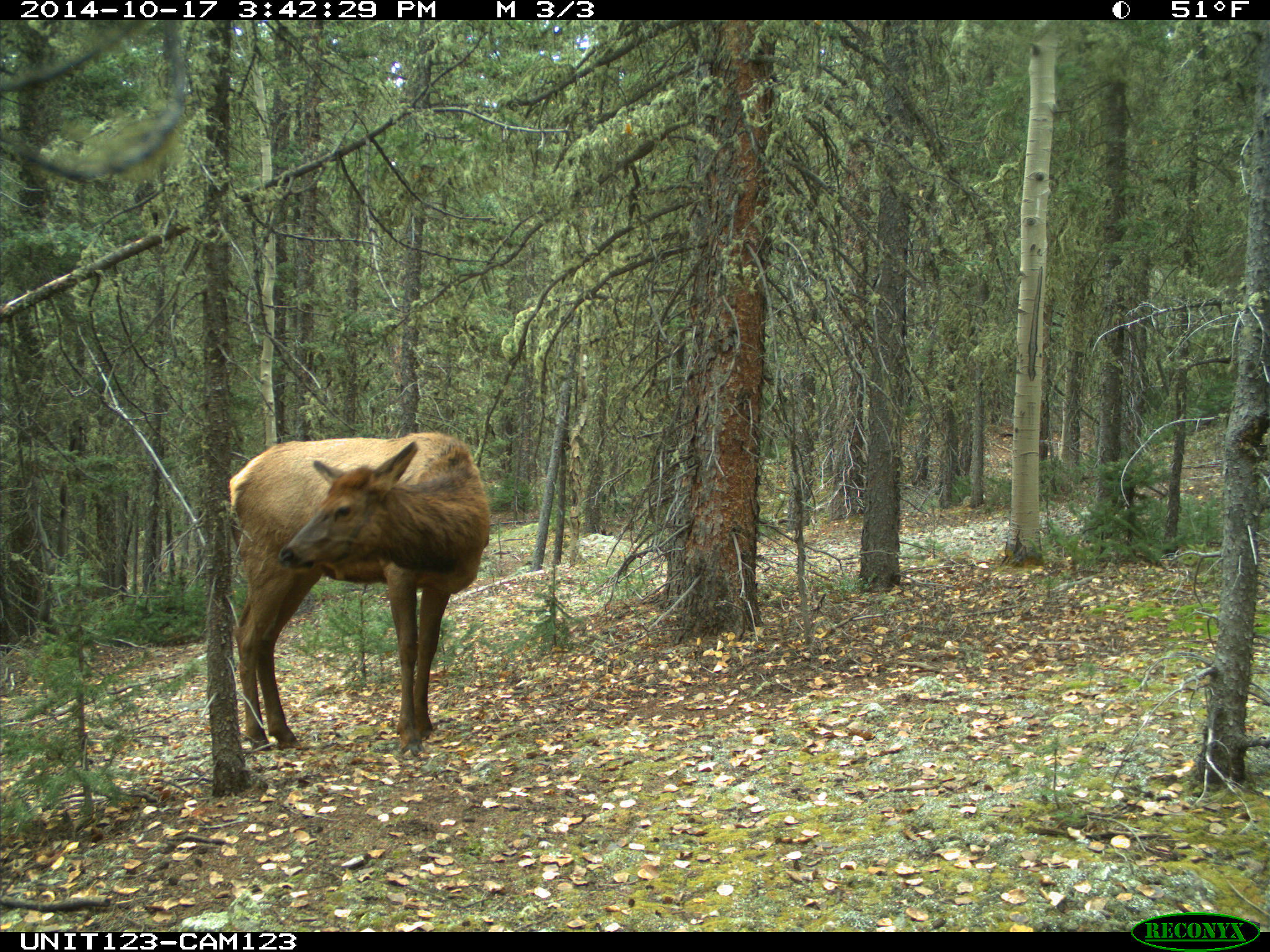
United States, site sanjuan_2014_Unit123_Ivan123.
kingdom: Animalia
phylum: Chordata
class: Mammalia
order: Artiodactyla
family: Cervidae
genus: Cervus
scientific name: Cervus elaphus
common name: red deer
Cervus elaphus (red deer).